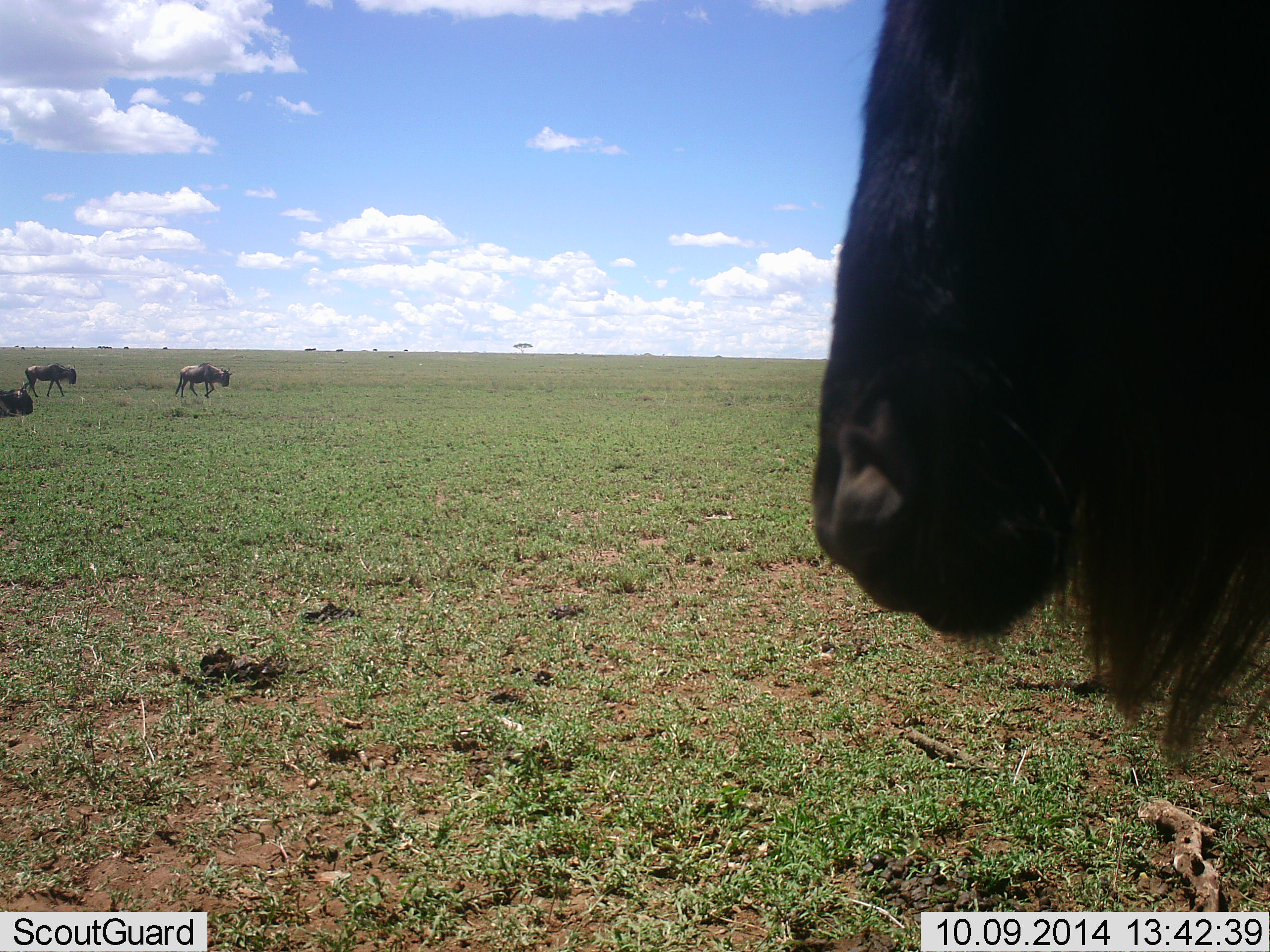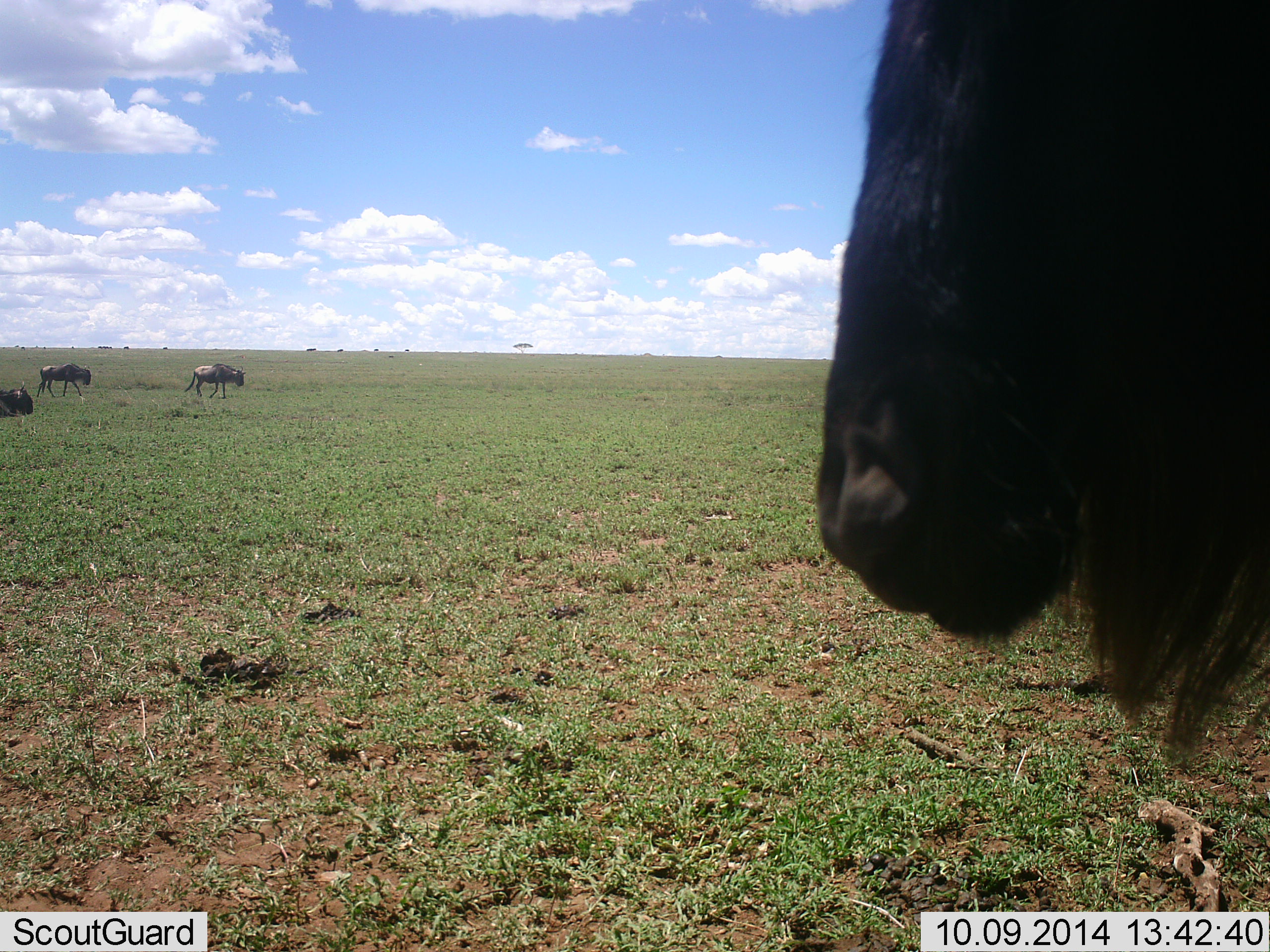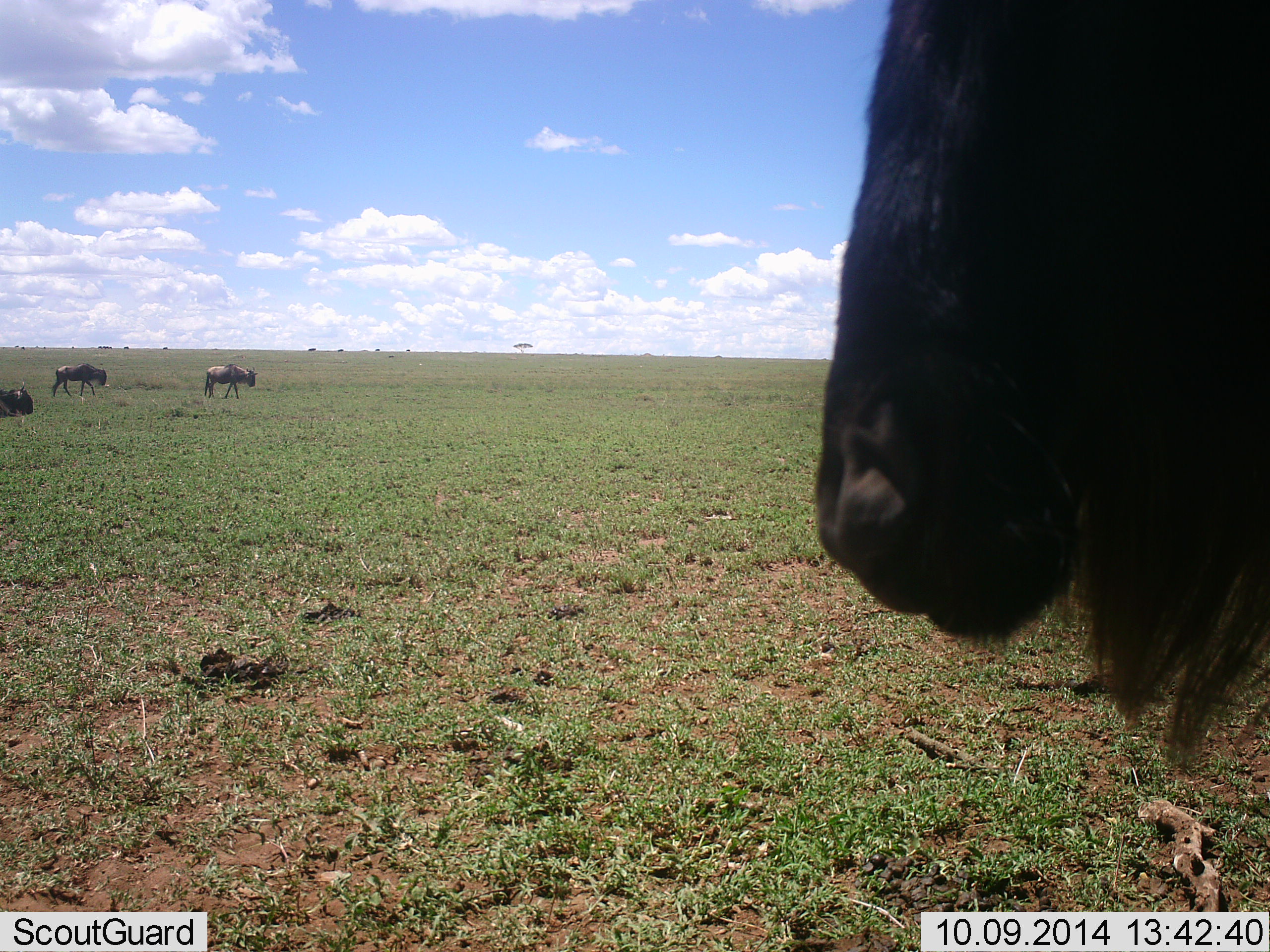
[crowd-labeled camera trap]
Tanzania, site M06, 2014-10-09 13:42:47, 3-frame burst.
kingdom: Animalia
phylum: Chordata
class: Mammalia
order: Artiodactyla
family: Bovidae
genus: Connochaetes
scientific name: Connochaetes taurinus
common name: blue wildebeest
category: wildebeest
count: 4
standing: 80%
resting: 50%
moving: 90%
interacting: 0%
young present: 0%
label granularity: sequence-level